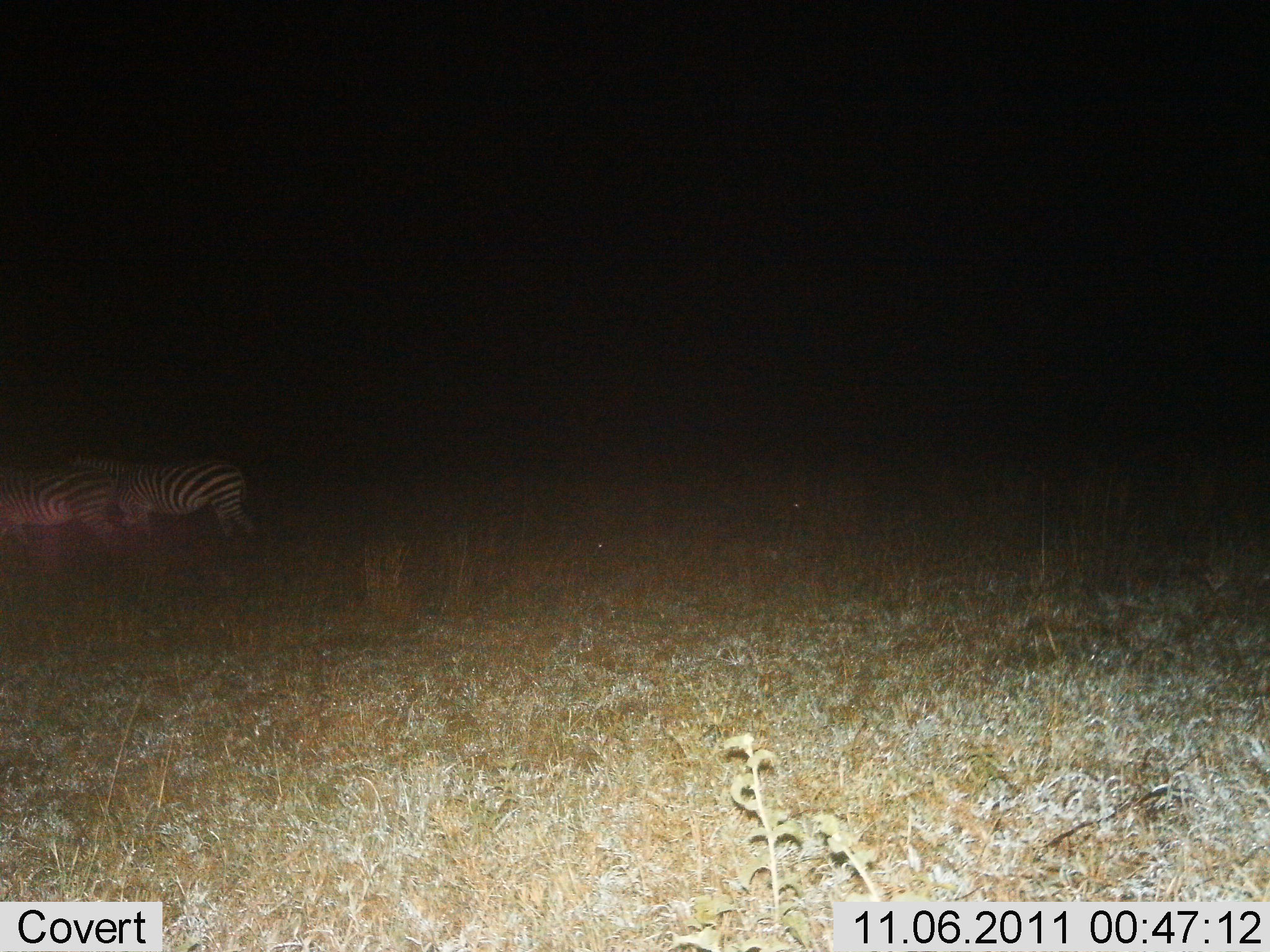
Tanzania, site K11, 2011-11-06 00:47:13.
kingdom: Animalia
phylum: Chordata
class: Mammalia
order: Perissodactyla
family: Equidae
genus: Equus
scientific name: Equus quagga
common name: plains zebra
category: zebra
Zebra (plains zebra) (Equus quagga), count 2. Behavior (volunteer vote fractions): standing 30%, resting 0%, moving 70%, interacting 0%. Young present (vote fraction): 0%. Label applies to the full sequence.